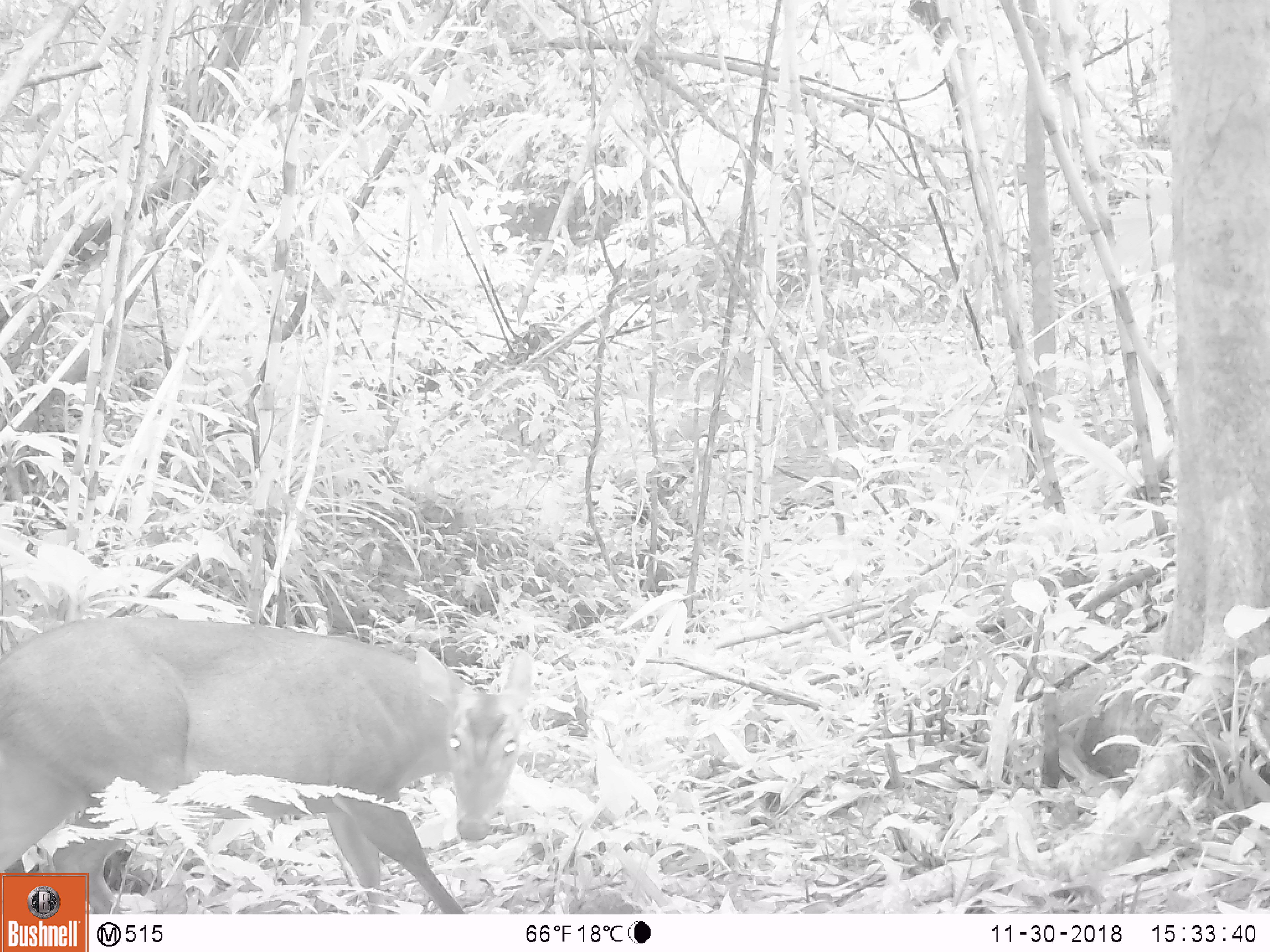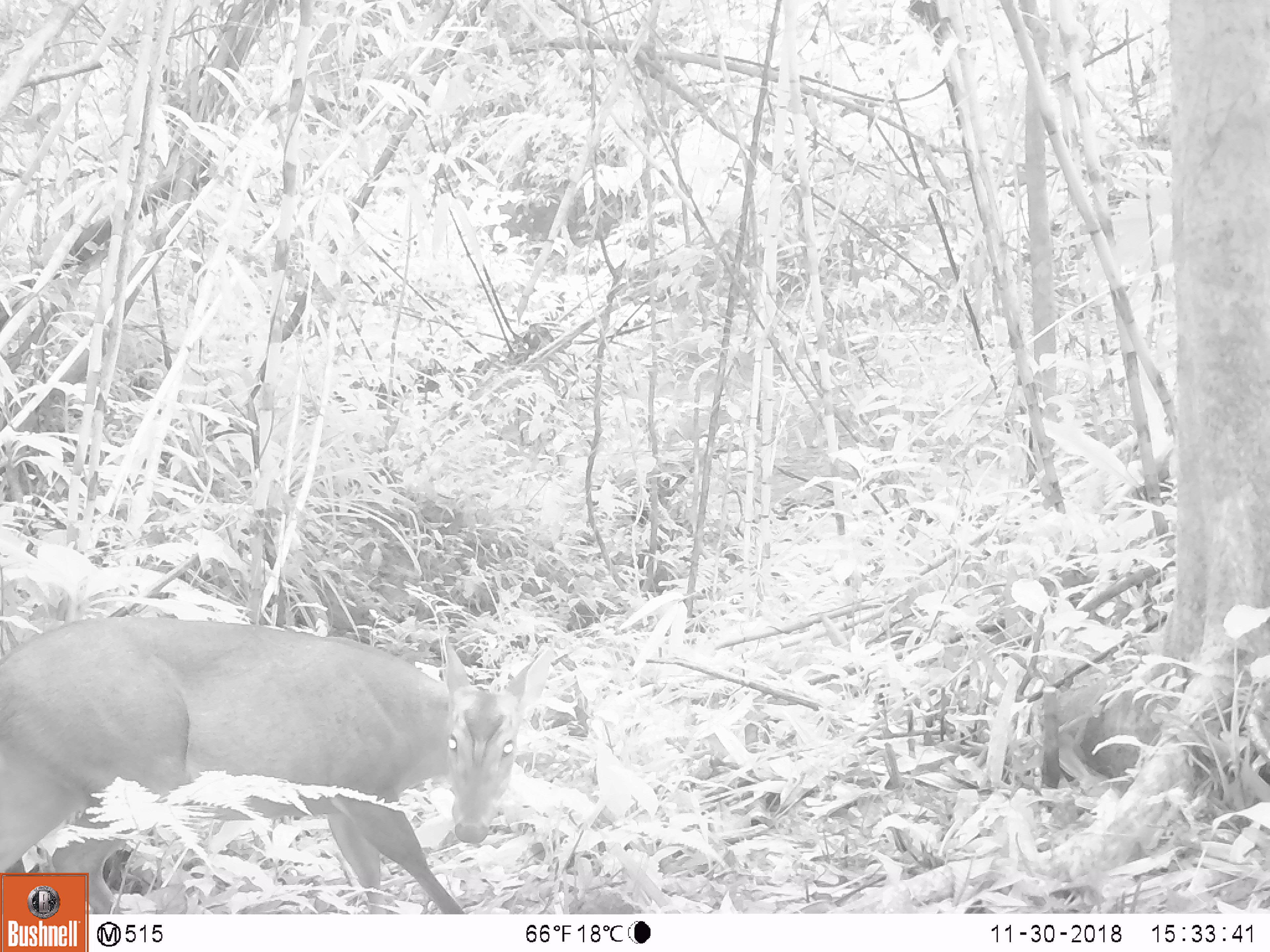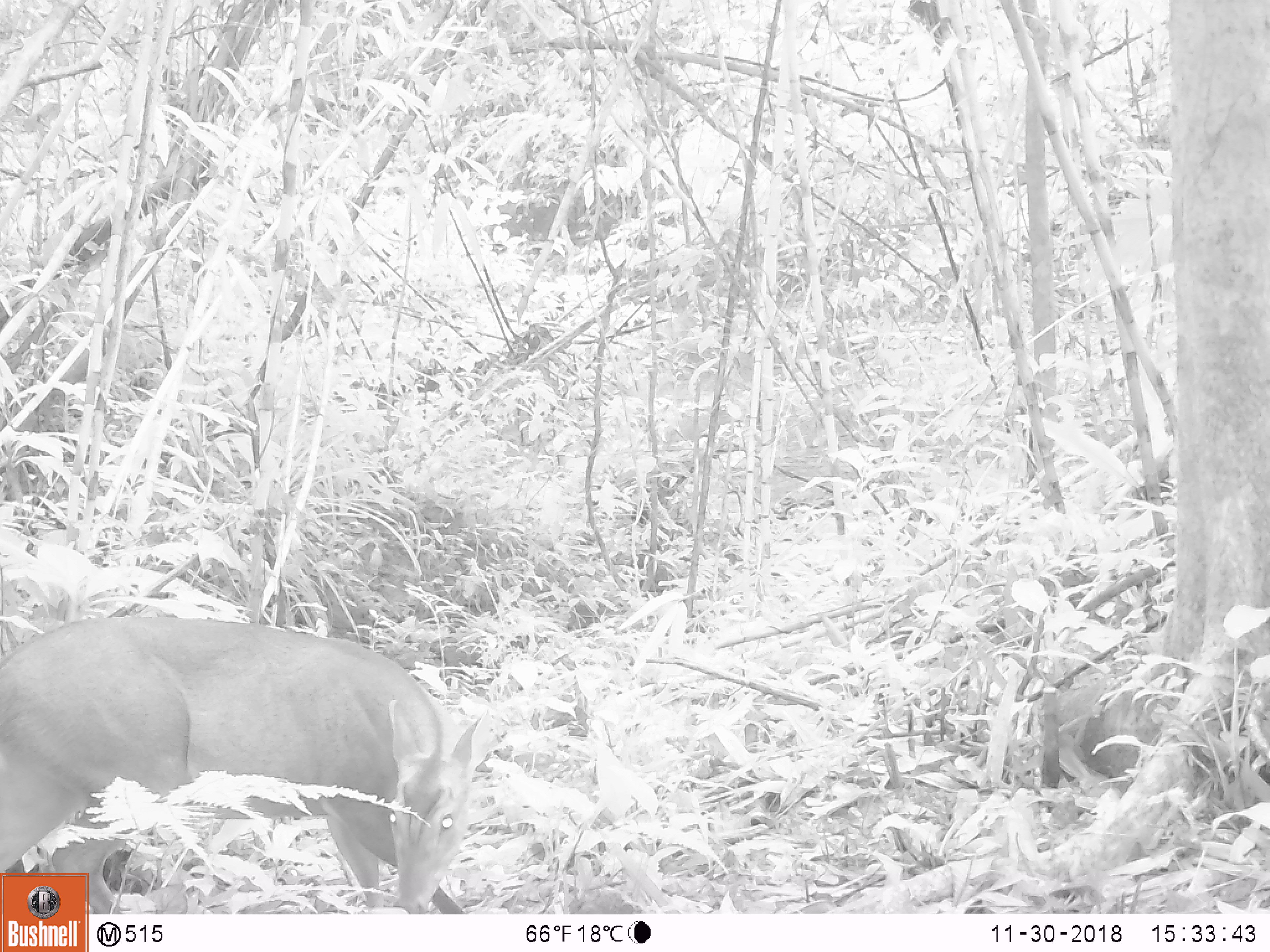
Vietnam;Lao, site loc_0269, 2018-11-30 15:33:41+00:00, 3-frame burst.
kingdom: Animalia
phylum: Chordata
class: Mammalia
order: Artiodactyla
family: Cervidae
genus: Muntiacus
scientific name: Muntiacus vuquangensis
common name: large-antlered muntjac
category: large antlered muntjac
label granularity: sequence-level